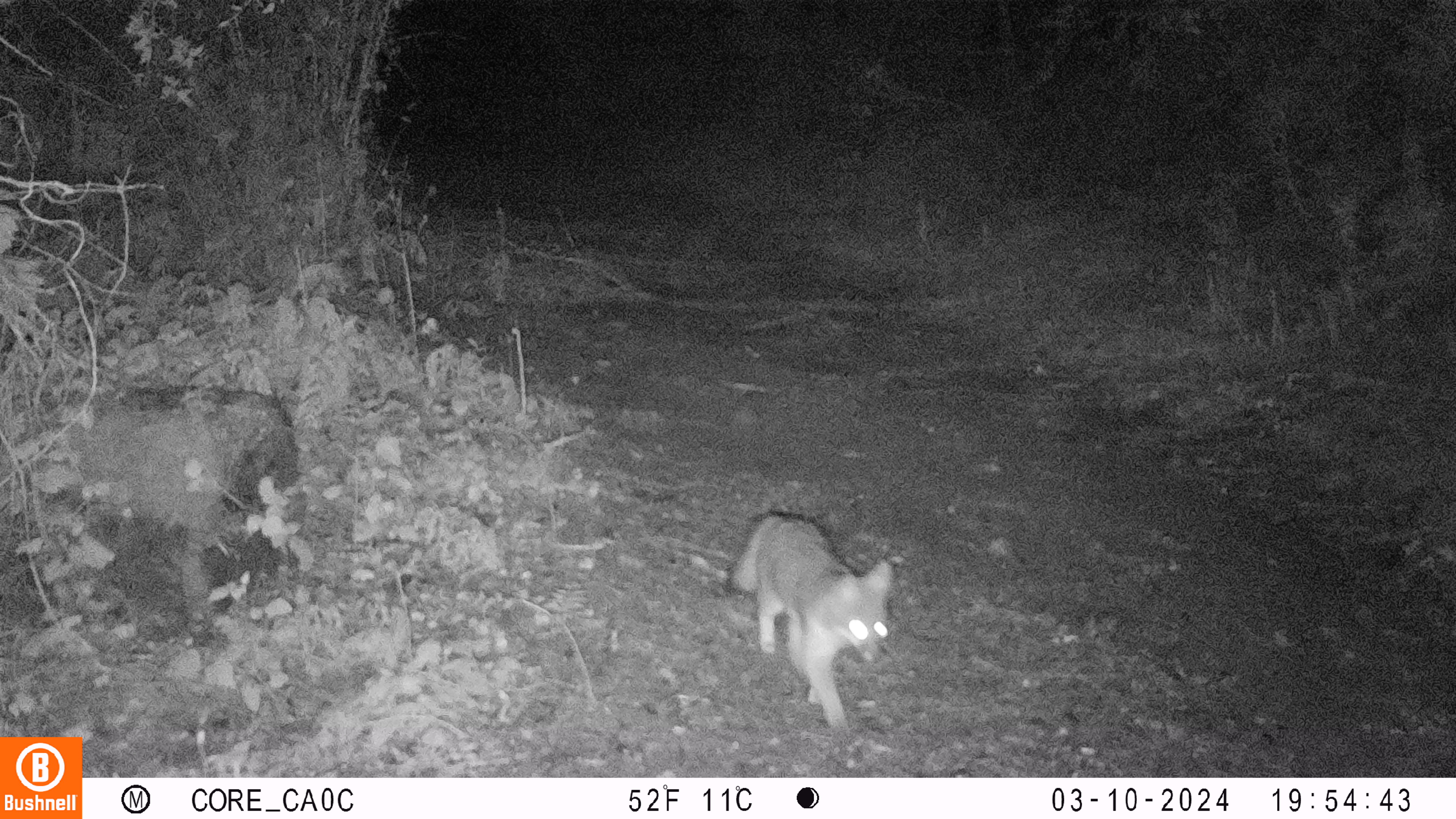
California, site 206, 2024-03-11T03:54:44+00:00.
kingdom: Animalia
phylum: Chordata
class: Mammalia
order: Carnivora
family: Canidae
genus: Urocyon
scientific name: Urocyon cinereoargenteus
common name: gray fox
Gray fox (Urocyon cinereoargenteus).